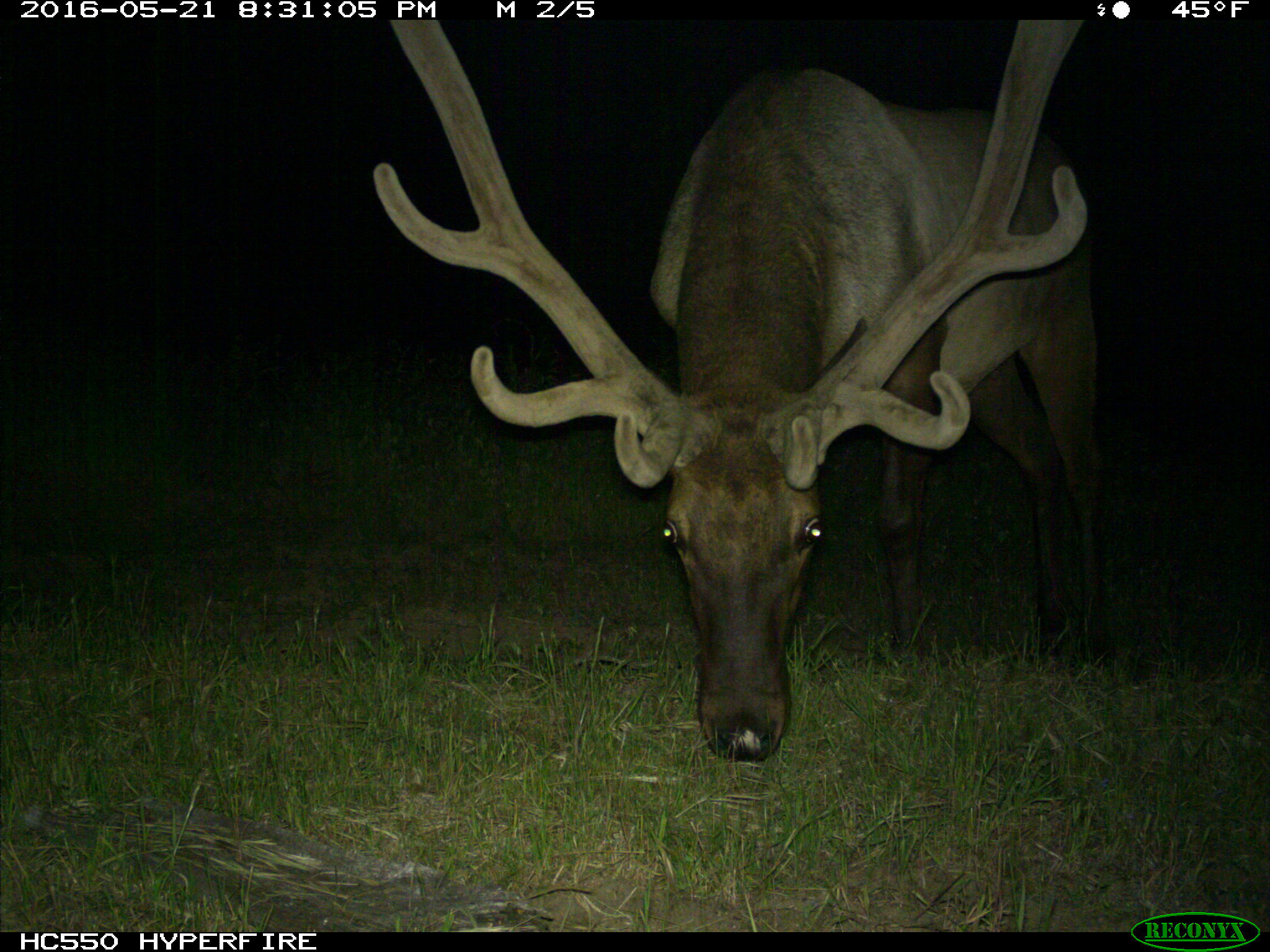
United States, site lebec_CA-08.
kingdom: Animalia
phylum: Chordata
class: Mammalia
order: Artiodactyla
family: Cervidae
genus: Cervus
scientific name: Cervus canadensis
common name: elk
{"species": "Cervus canadensis (elk)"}